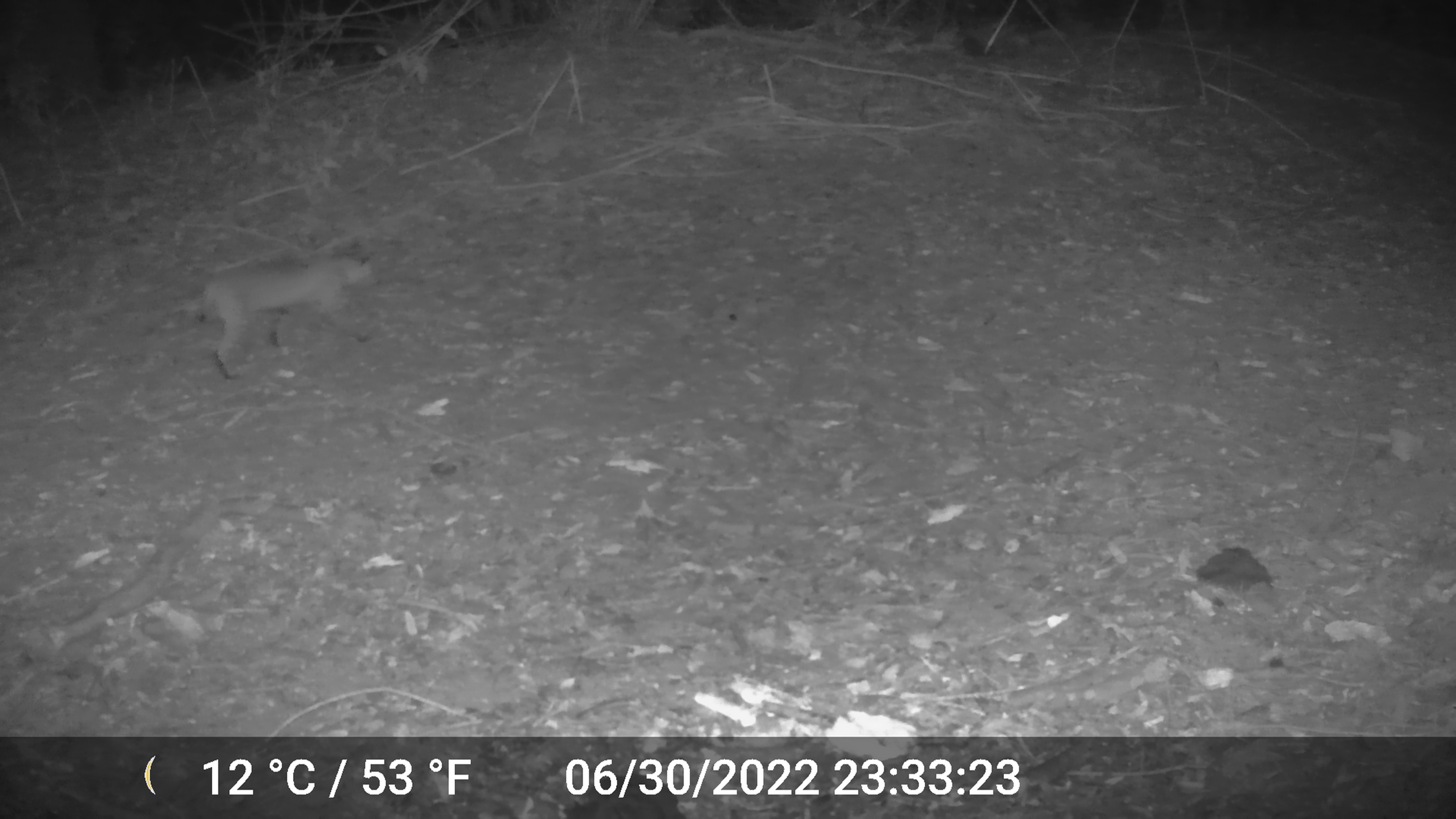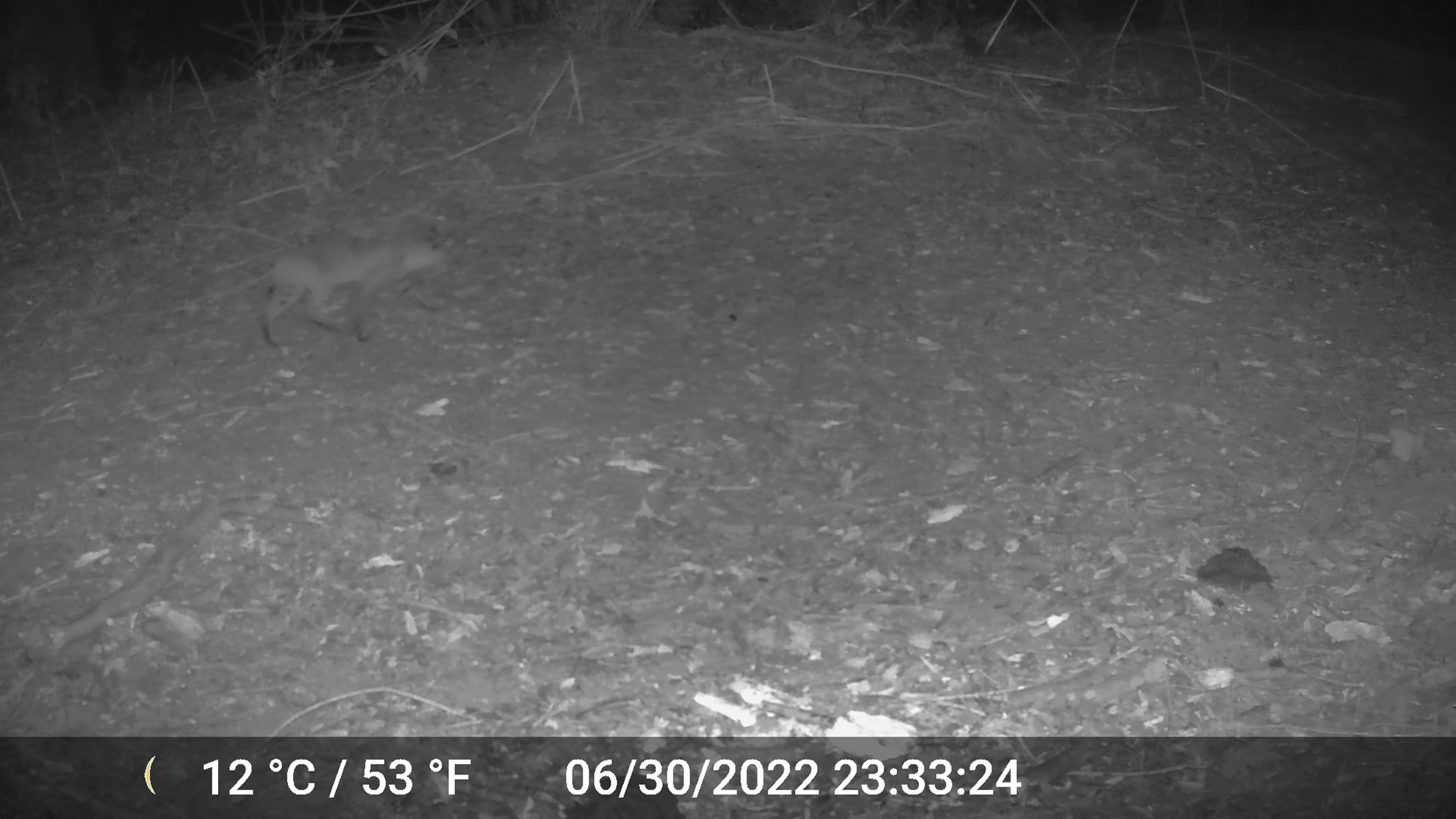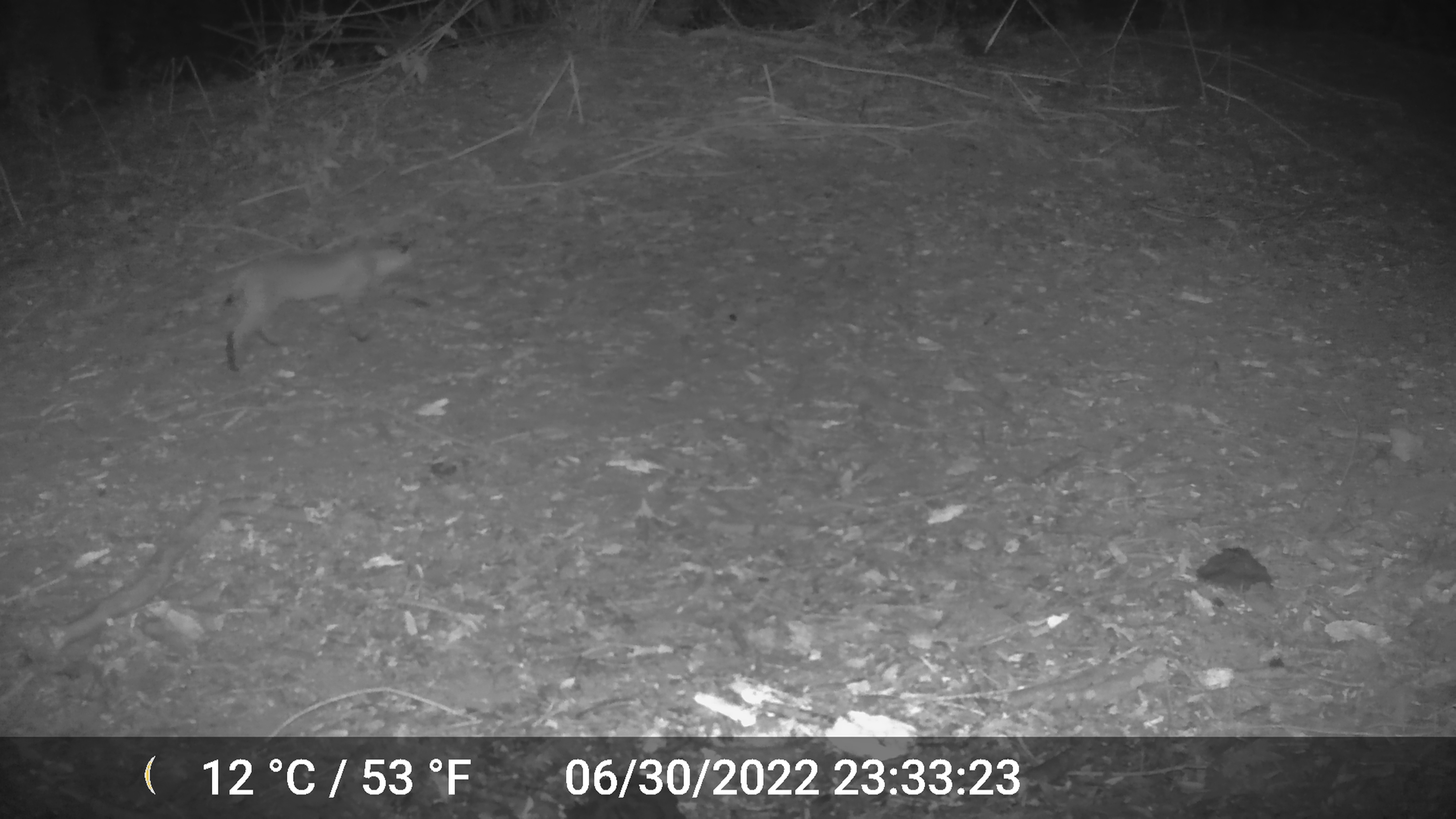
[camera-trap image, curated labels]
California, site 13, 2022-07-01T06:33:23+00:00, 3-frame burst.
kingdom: Animalia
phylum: Chordata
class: Mammalia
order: Carnivora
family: Felidae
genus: Lynx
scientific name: Lynx rufus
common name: bobcat